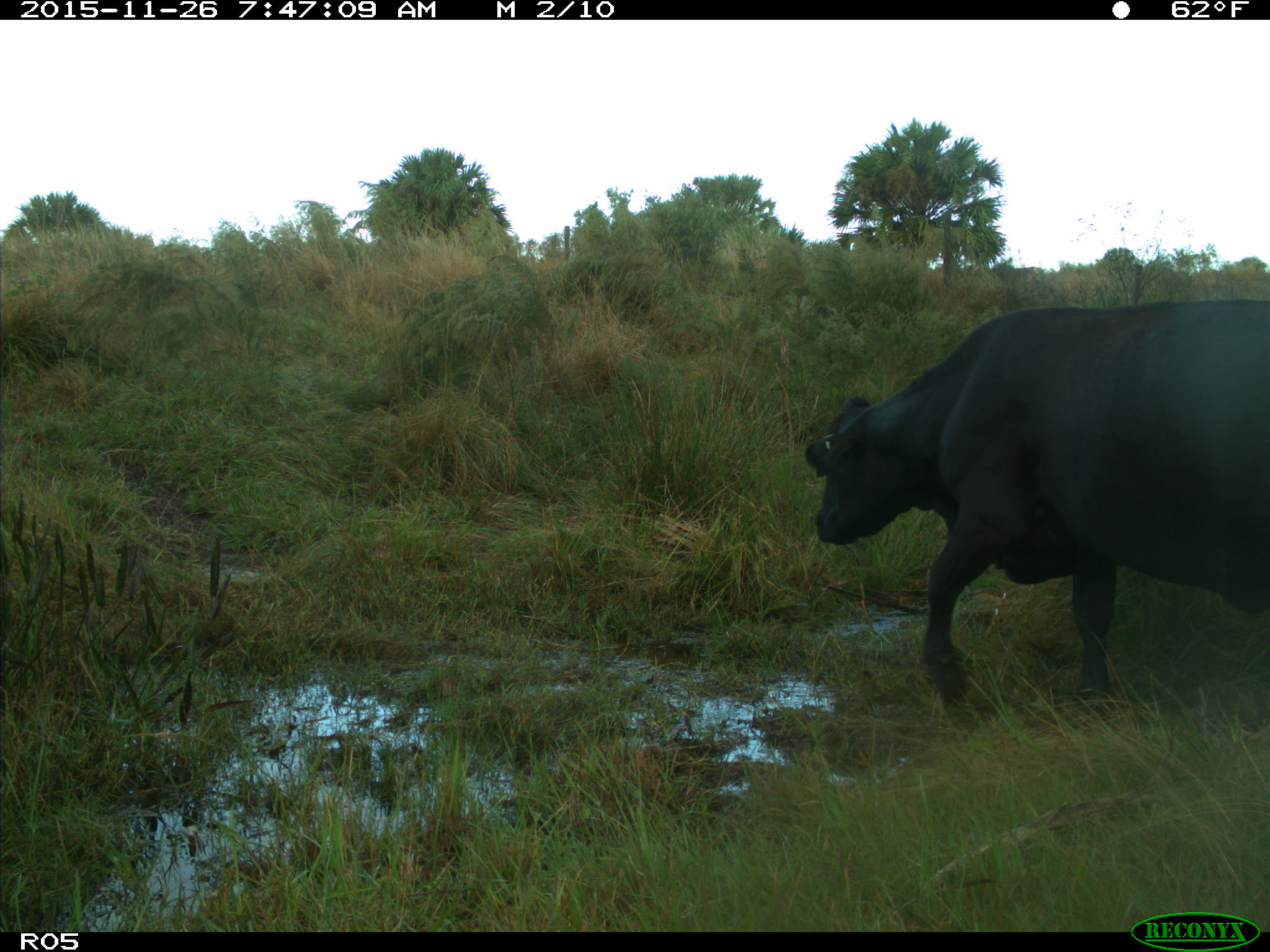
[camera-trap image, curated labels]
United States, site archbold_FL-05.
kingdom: Animalia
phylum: Chordata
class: Mammalia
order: Artiodactyla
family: Bovidae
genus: Bos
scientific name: Bos taurus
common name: domestic cow